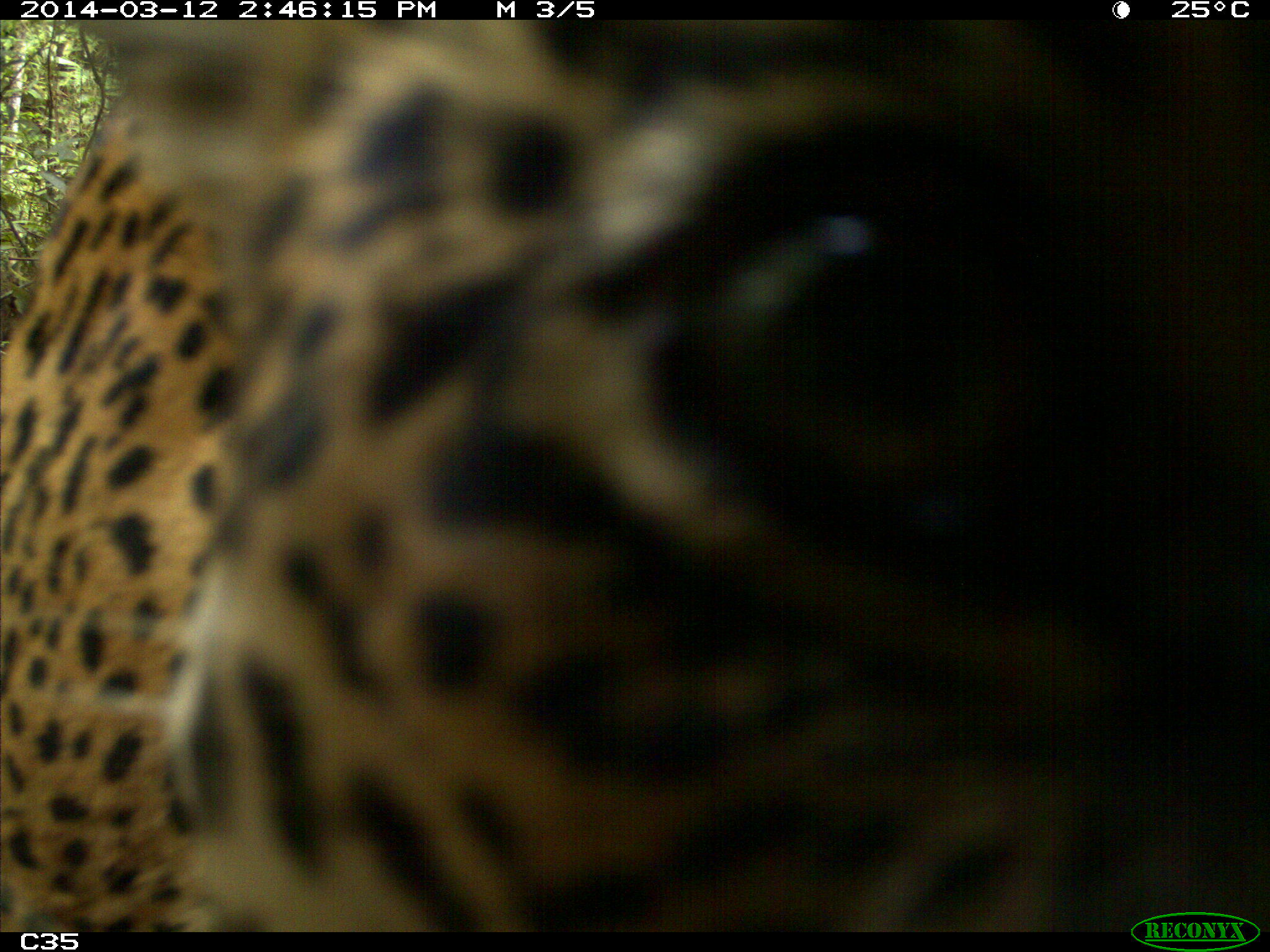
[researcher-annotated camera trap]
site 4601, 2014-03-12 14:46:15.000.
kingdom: Animalia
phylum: Chordata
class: Mammalia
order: Carnivora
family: Felidae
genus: Panthera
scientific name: Panthera onca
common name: jaguar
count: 1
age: adult